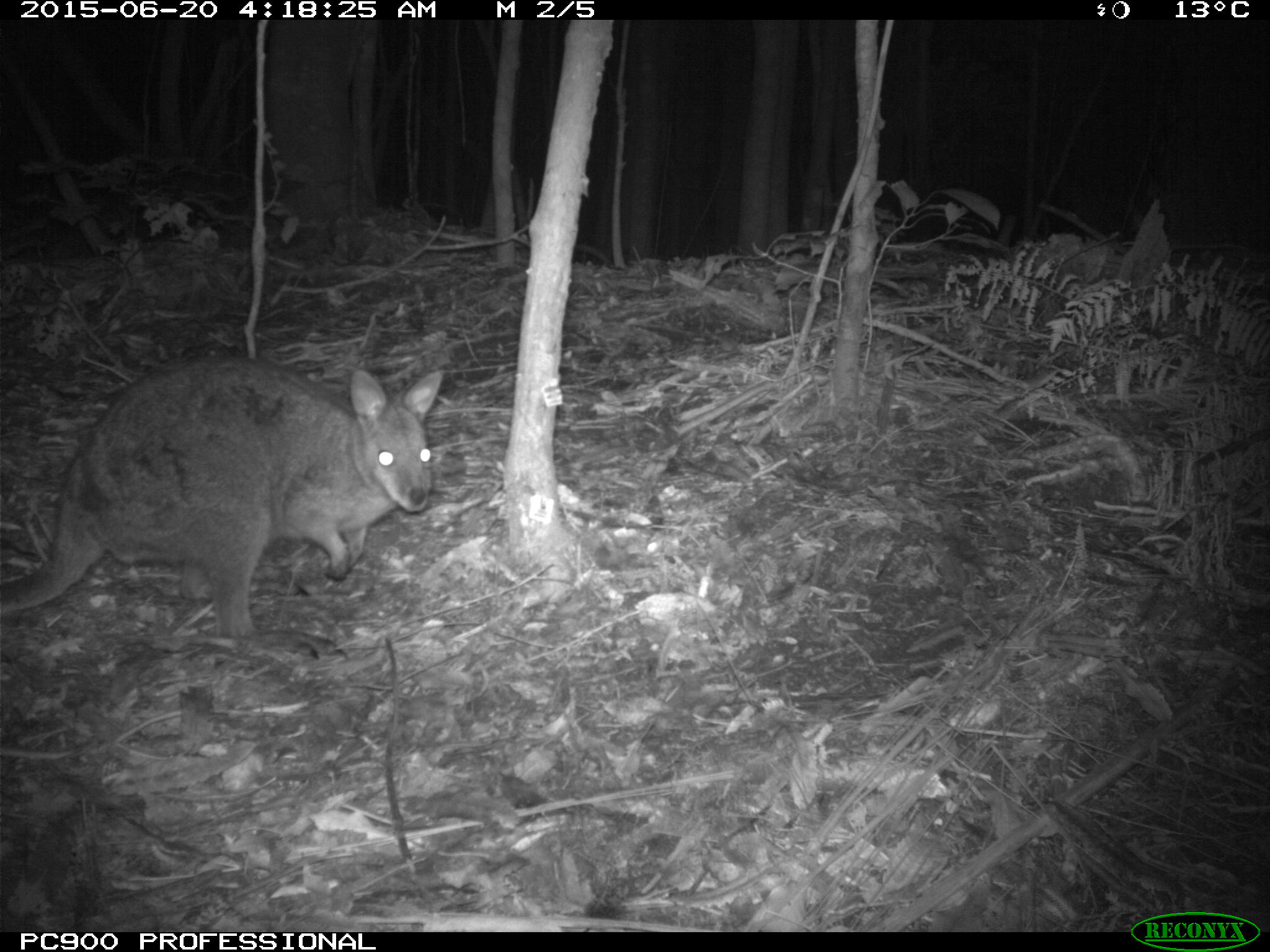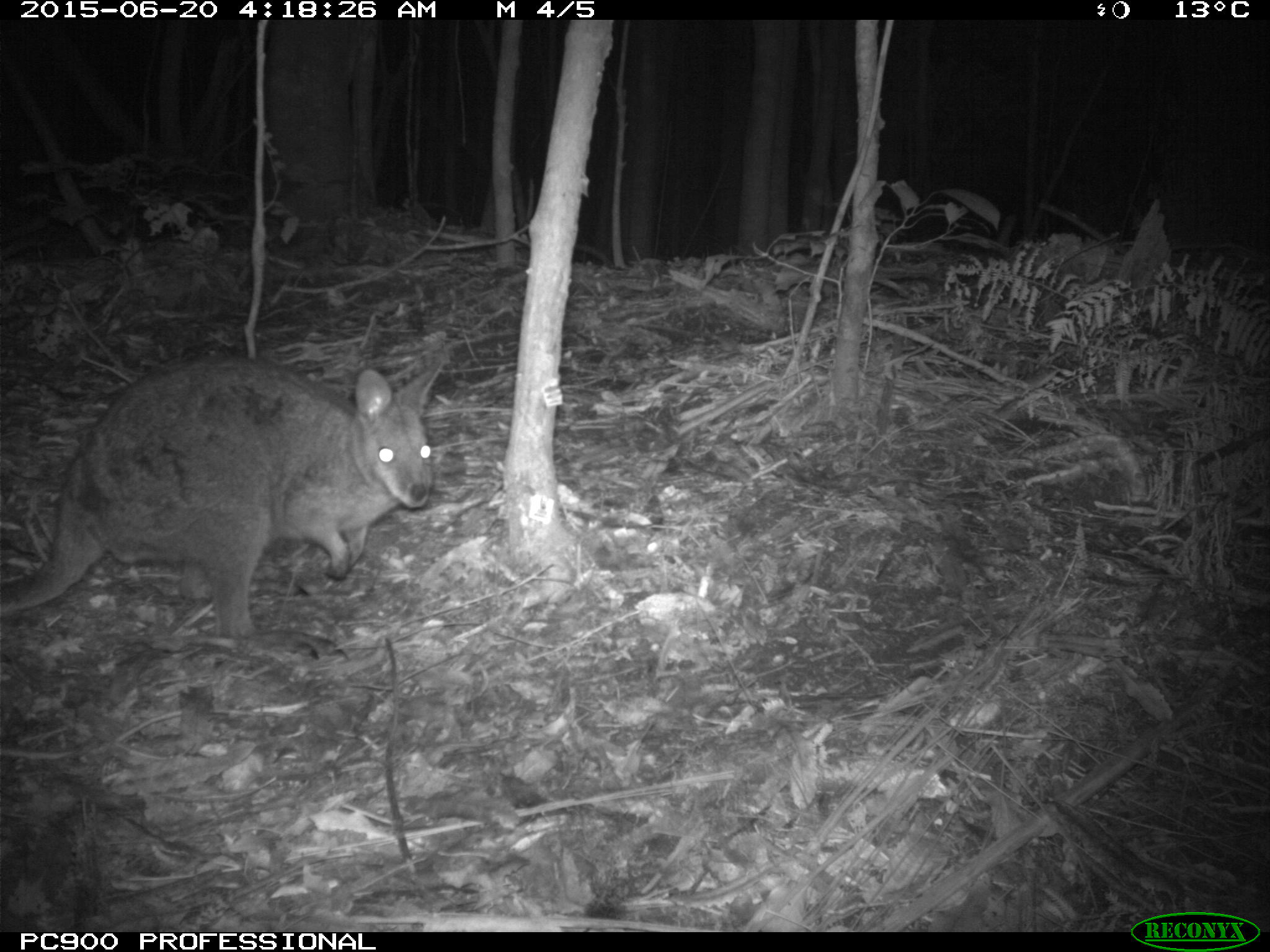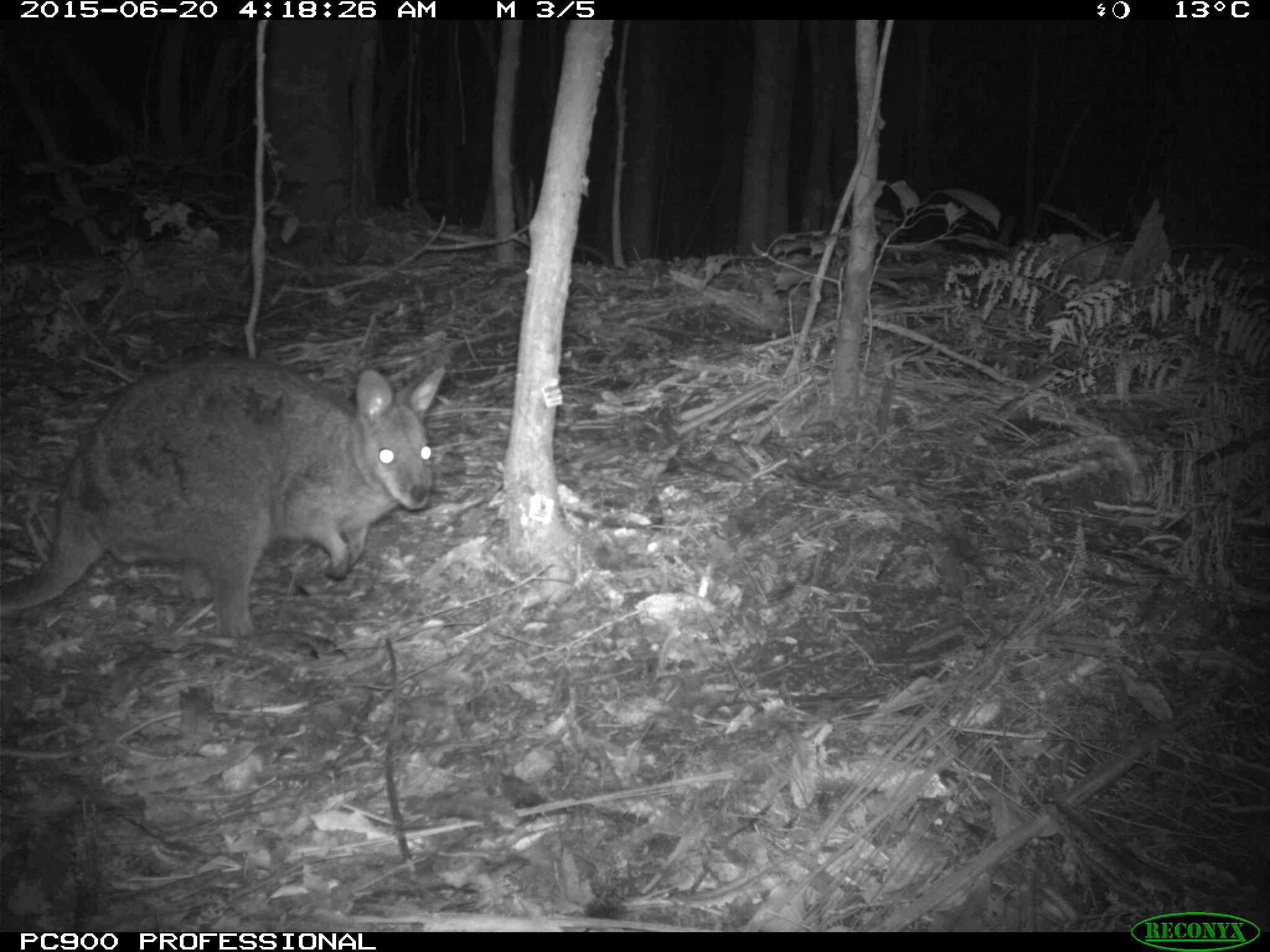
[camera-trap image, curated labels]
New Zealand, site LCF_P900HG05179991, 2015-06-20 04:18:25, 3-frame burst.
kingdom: Animalia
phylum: Chordata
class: Mammalia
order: Diprotodontia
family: Macropodidae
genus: Notamacropus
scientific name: Notamacropus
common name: wallaby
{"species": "wallaby (Notamacropus)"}